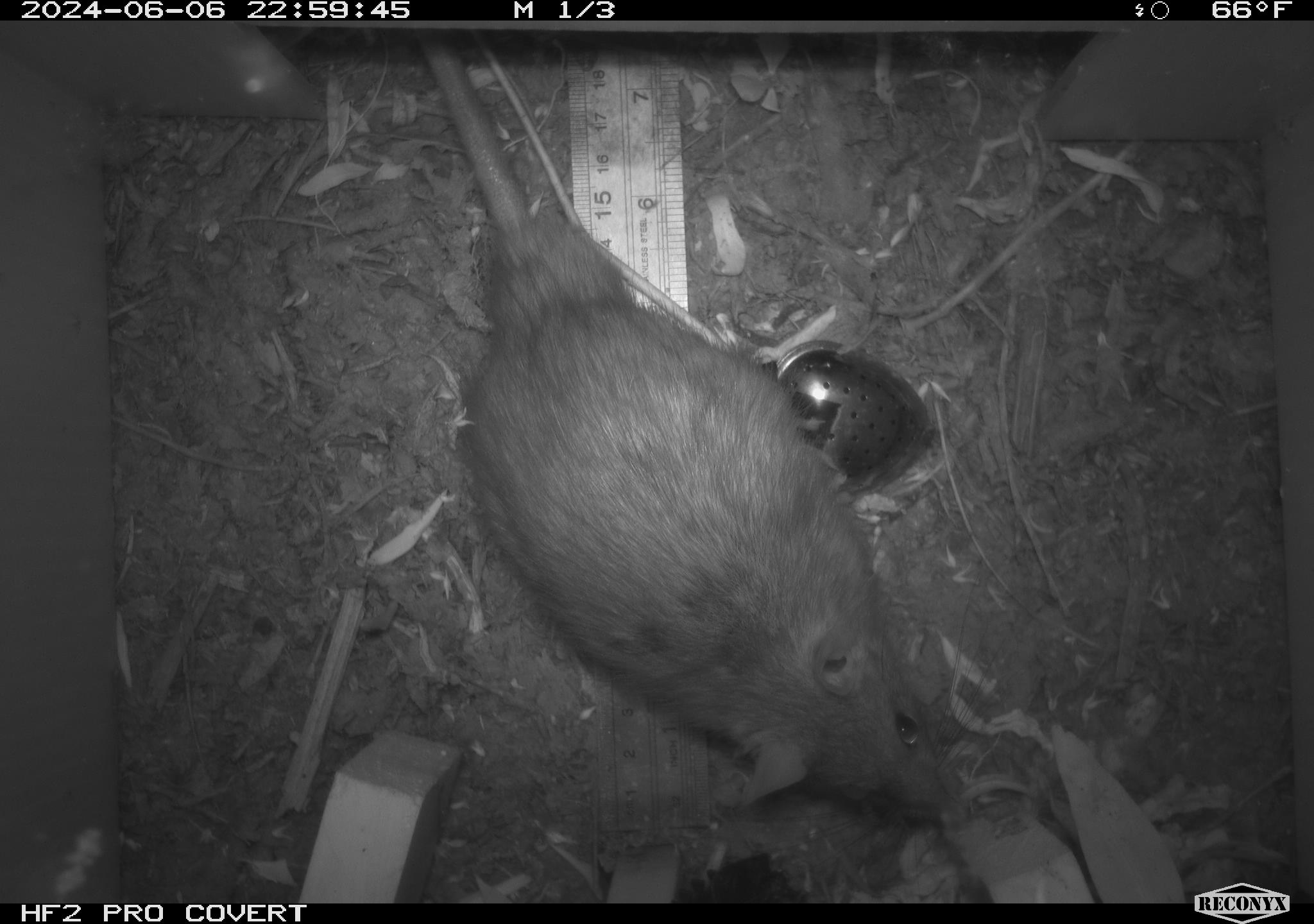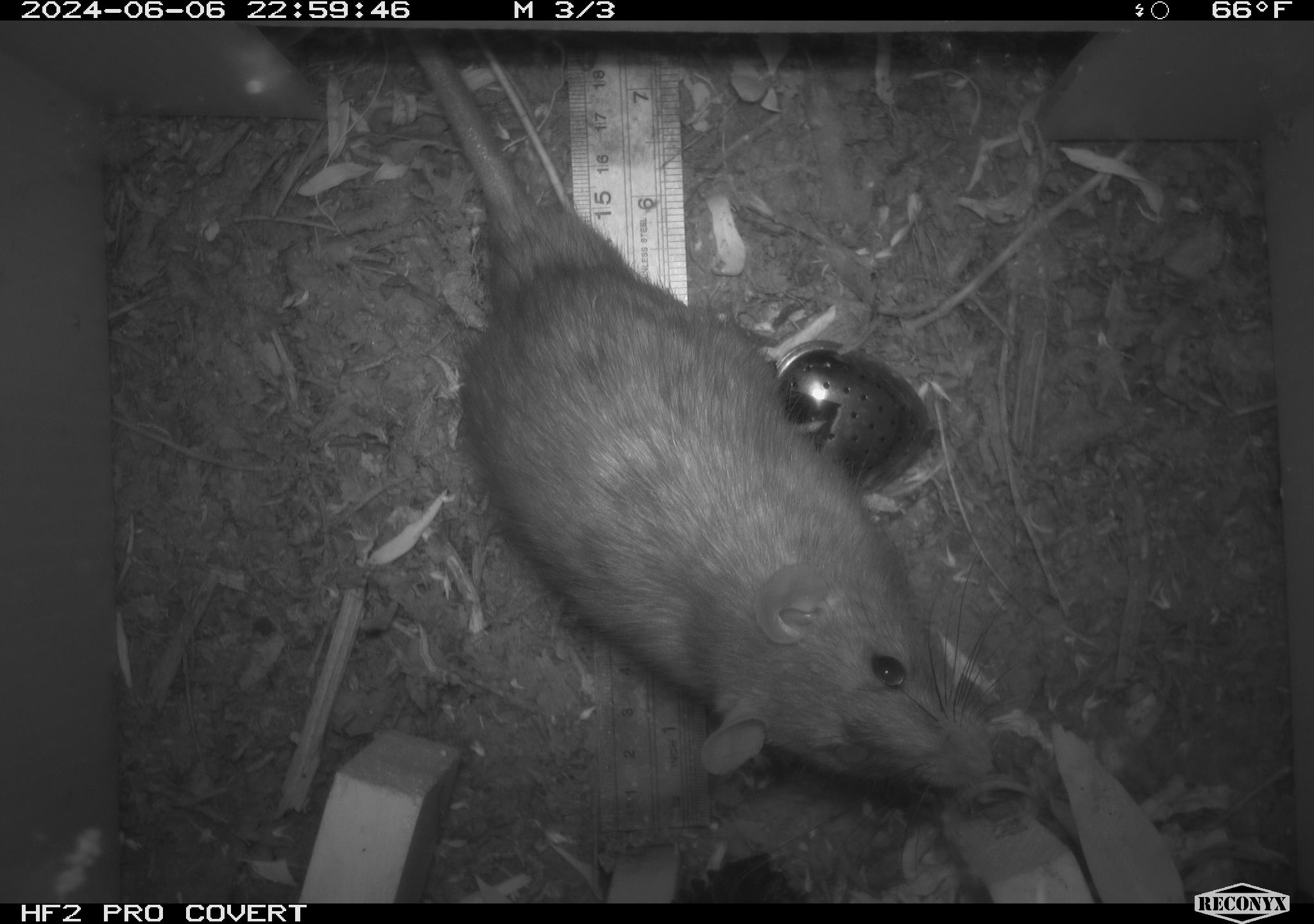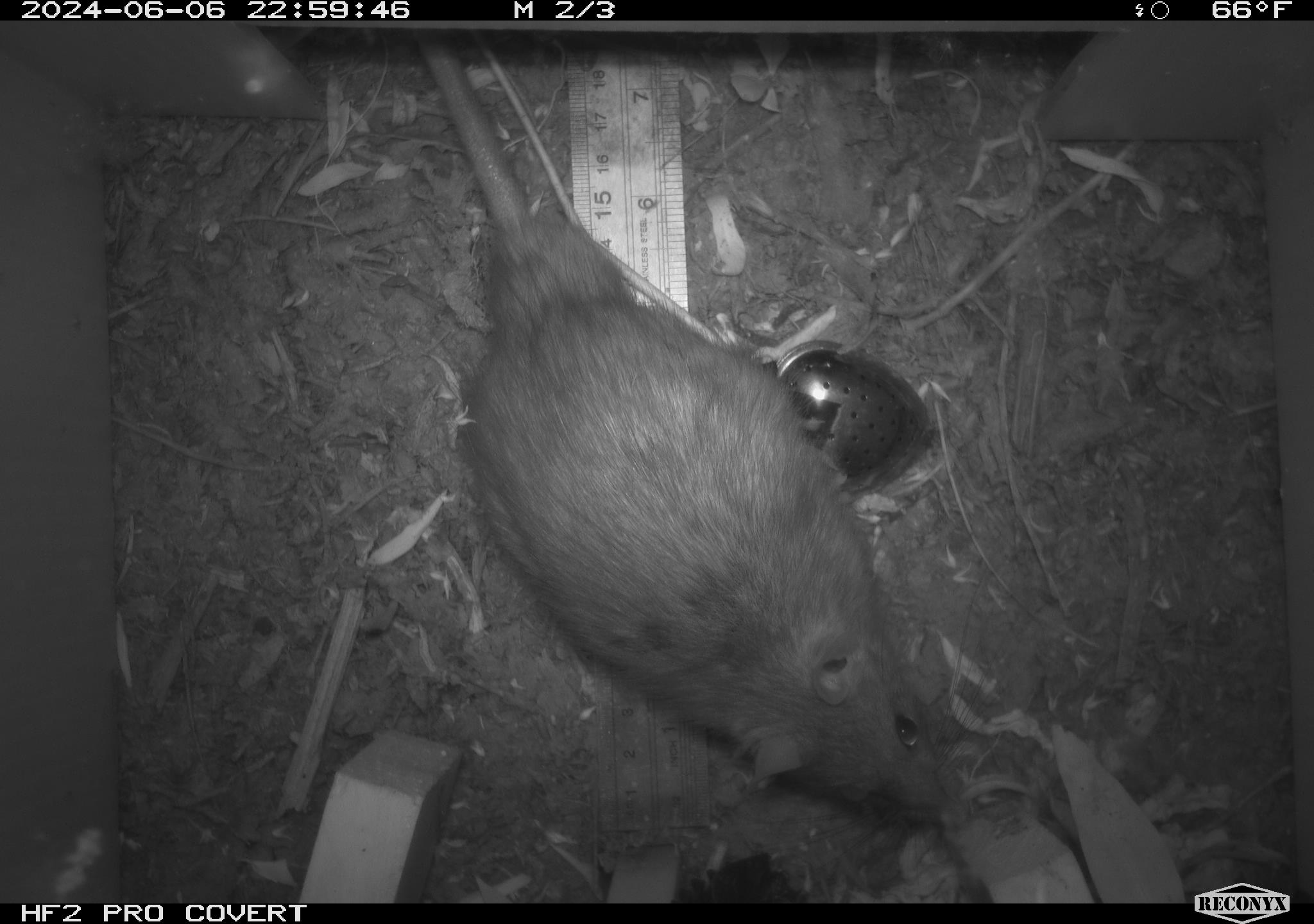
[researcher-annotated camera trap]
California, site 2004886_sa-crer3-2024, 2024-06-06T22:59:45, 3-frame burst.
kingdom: Animalia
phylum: Chordata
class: Mammalia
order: Rodentia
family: Muridae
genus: Rattus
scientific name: Rattus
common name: rat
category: rattus species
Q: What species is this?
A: Rattus species (rat) (Rattus).